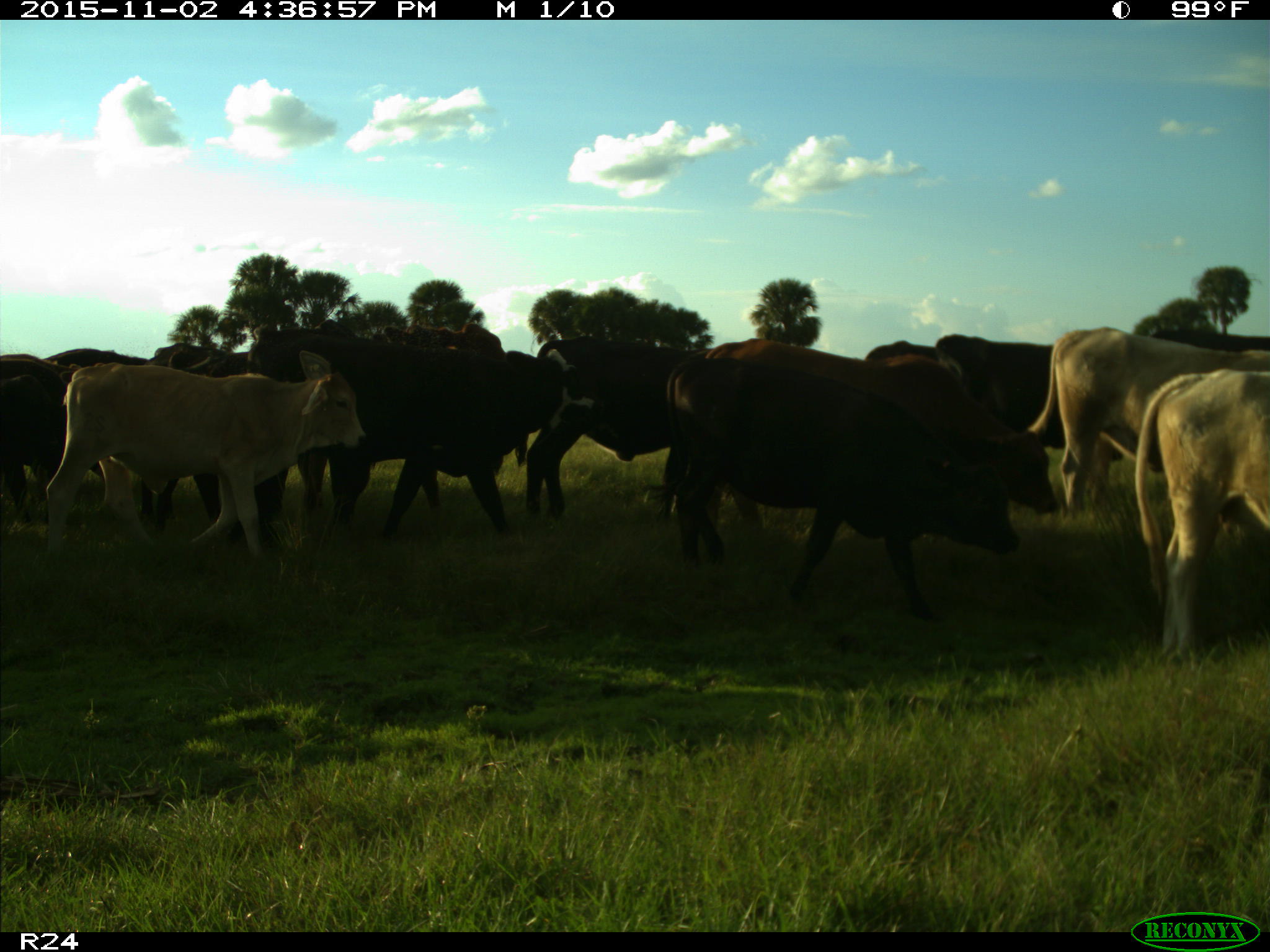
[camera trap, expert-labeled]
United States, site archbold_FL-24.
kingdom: Animalia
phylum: Chordata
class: Mammalia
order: Artiodactyla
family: Bovidae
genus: Bos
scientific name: Bos taurus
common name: domestic cow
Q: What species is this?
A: Bos taurus (domestic cow).